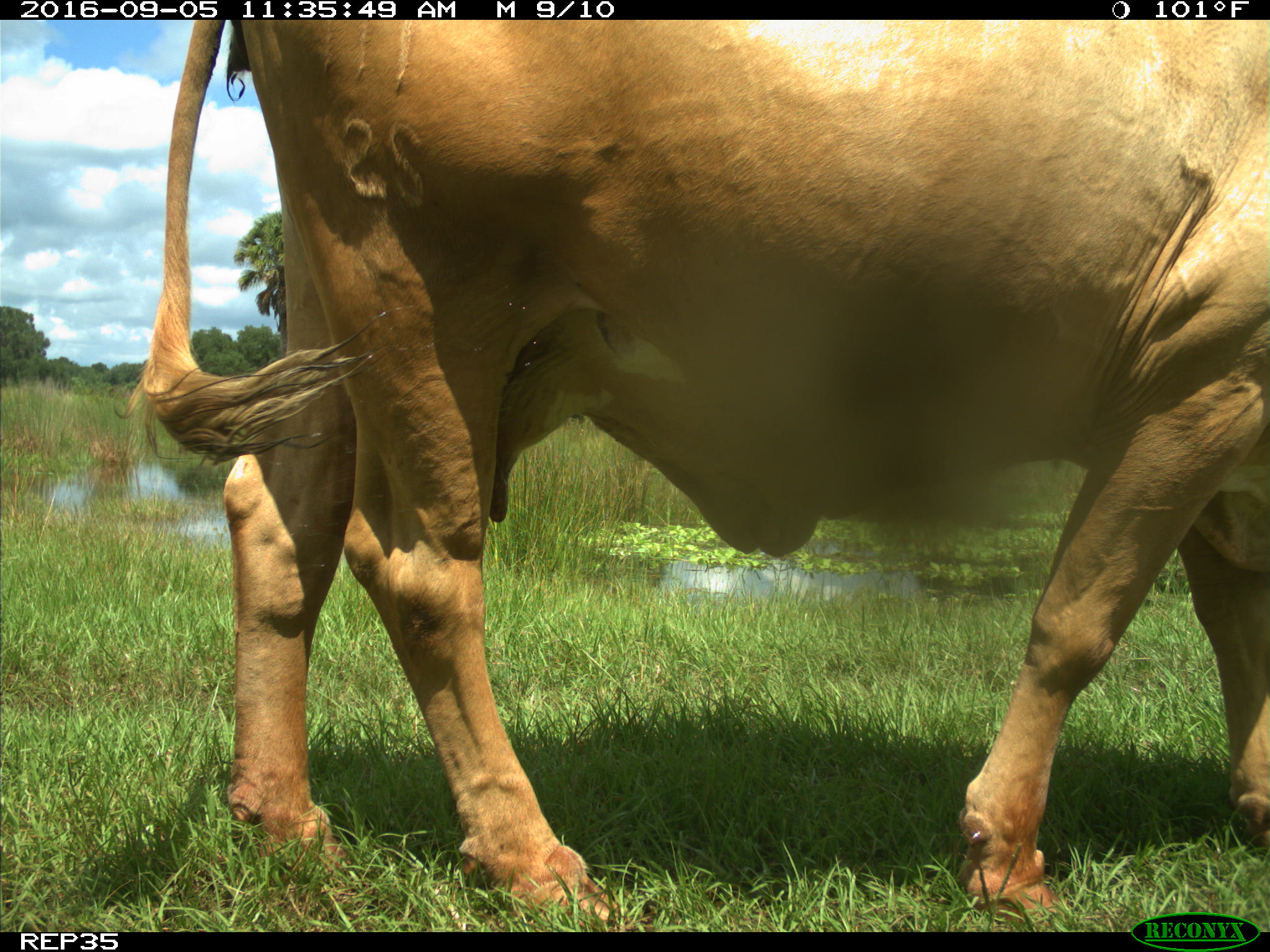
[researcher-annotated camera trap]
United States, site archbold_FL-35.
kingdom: Animalia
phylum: Chordata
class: Mammalia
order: Artiodactyla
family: Bovidae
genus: Bos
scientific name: Bos taurus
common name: domestic cow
Bos taurus (domestic cow).